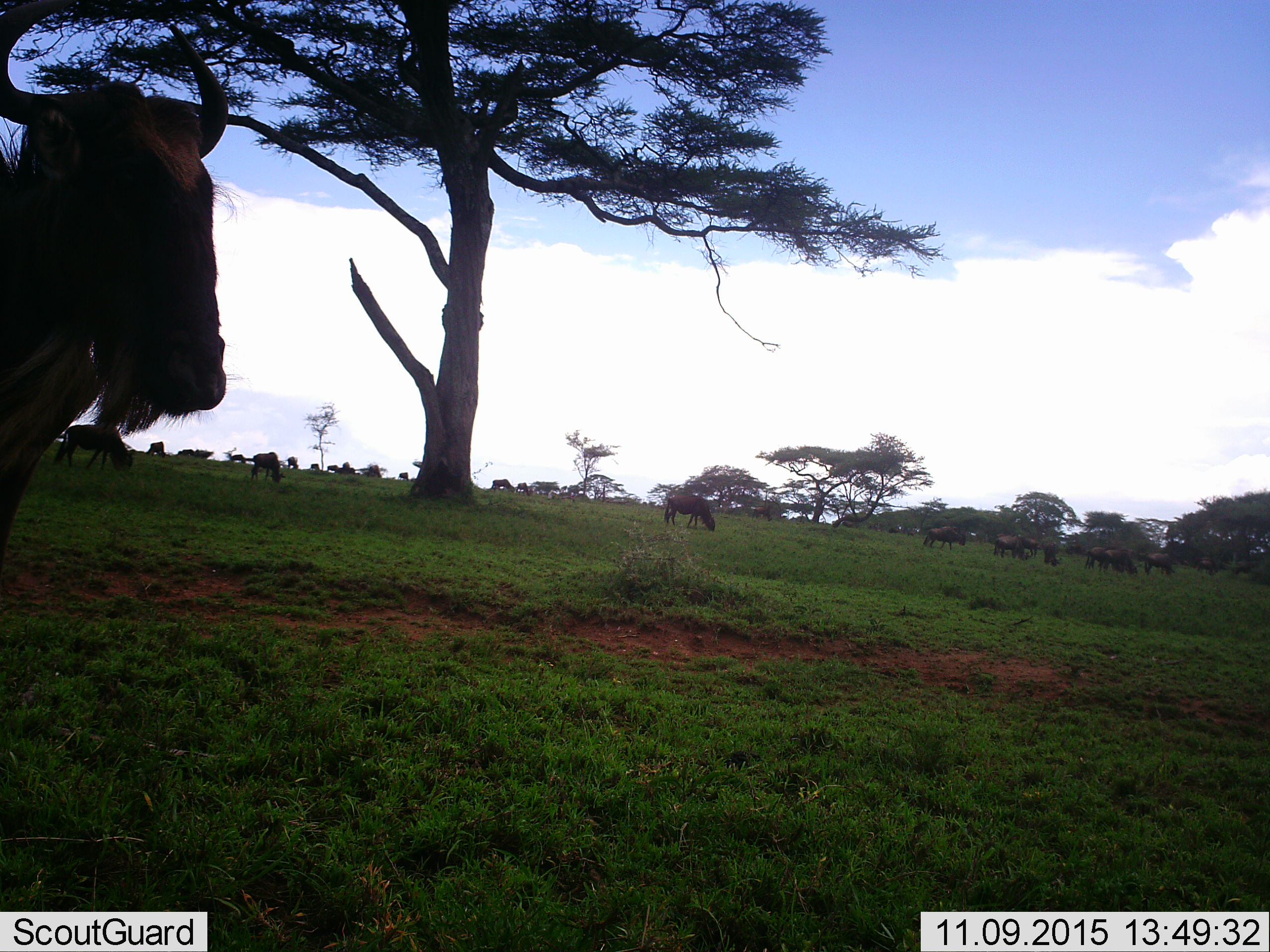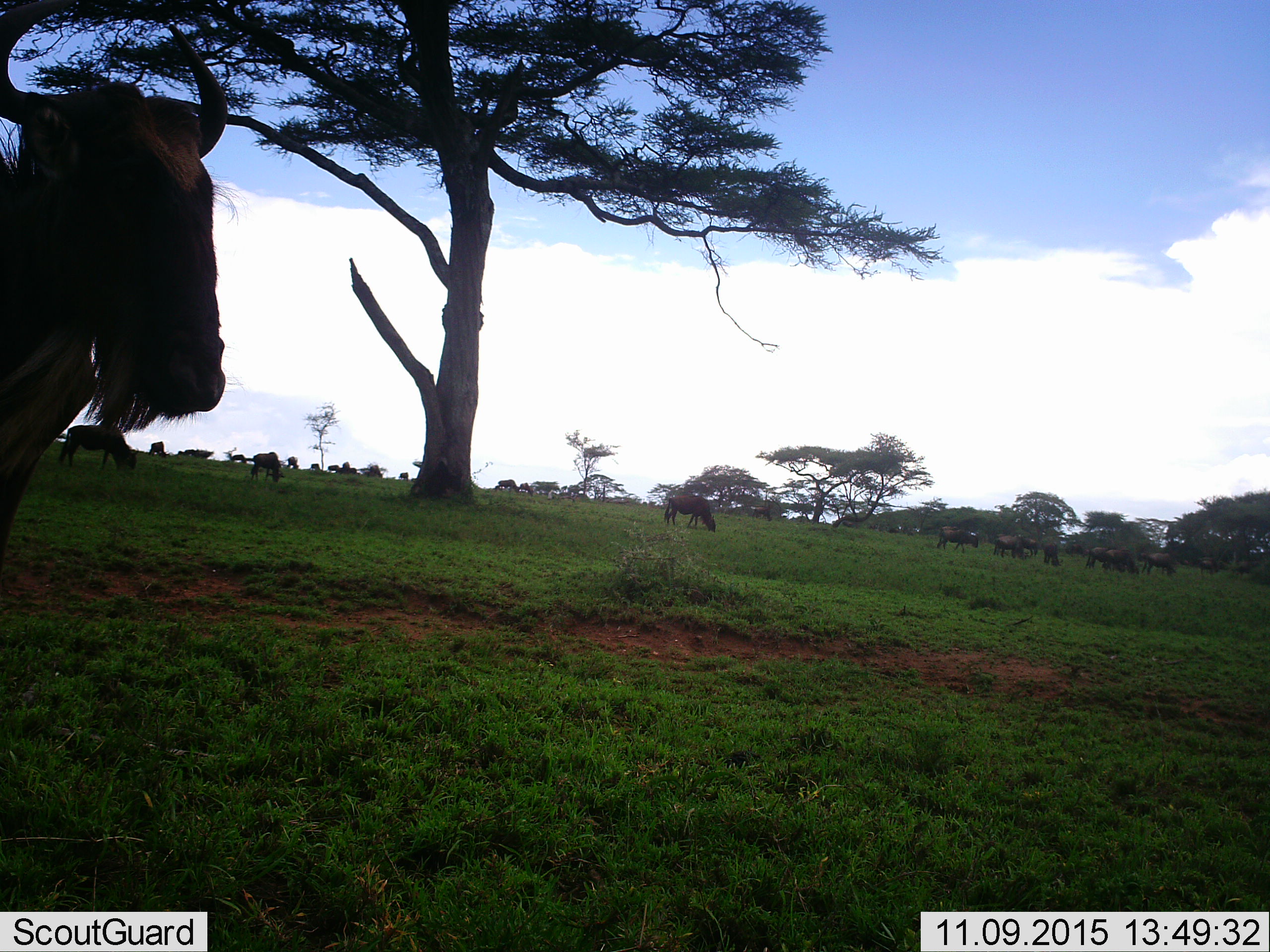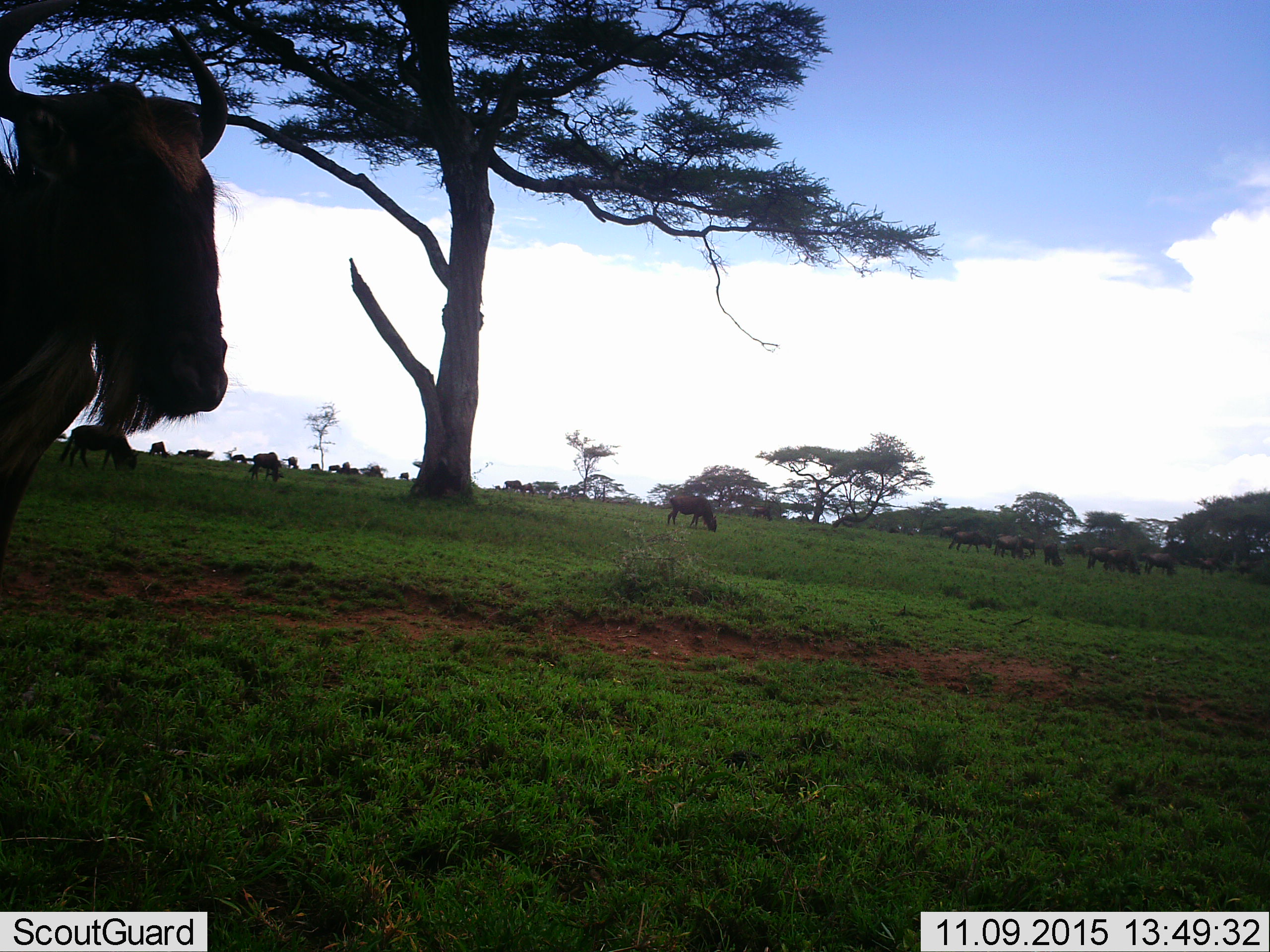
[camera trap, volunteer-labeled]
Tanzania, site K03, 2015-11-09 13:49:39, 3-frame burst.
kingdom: Animalia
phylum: Chordata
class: Mammalia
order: Artiodactyla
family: Bovidae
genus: Connochaetes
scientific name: Connochaetes taurinus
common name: blue wildebeest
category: wildebeest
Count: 11-50.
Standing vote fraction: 100%.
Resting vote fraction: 0%.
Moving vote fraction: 57%.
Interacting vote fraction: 0%.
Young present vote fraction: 0%.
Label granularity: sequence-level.